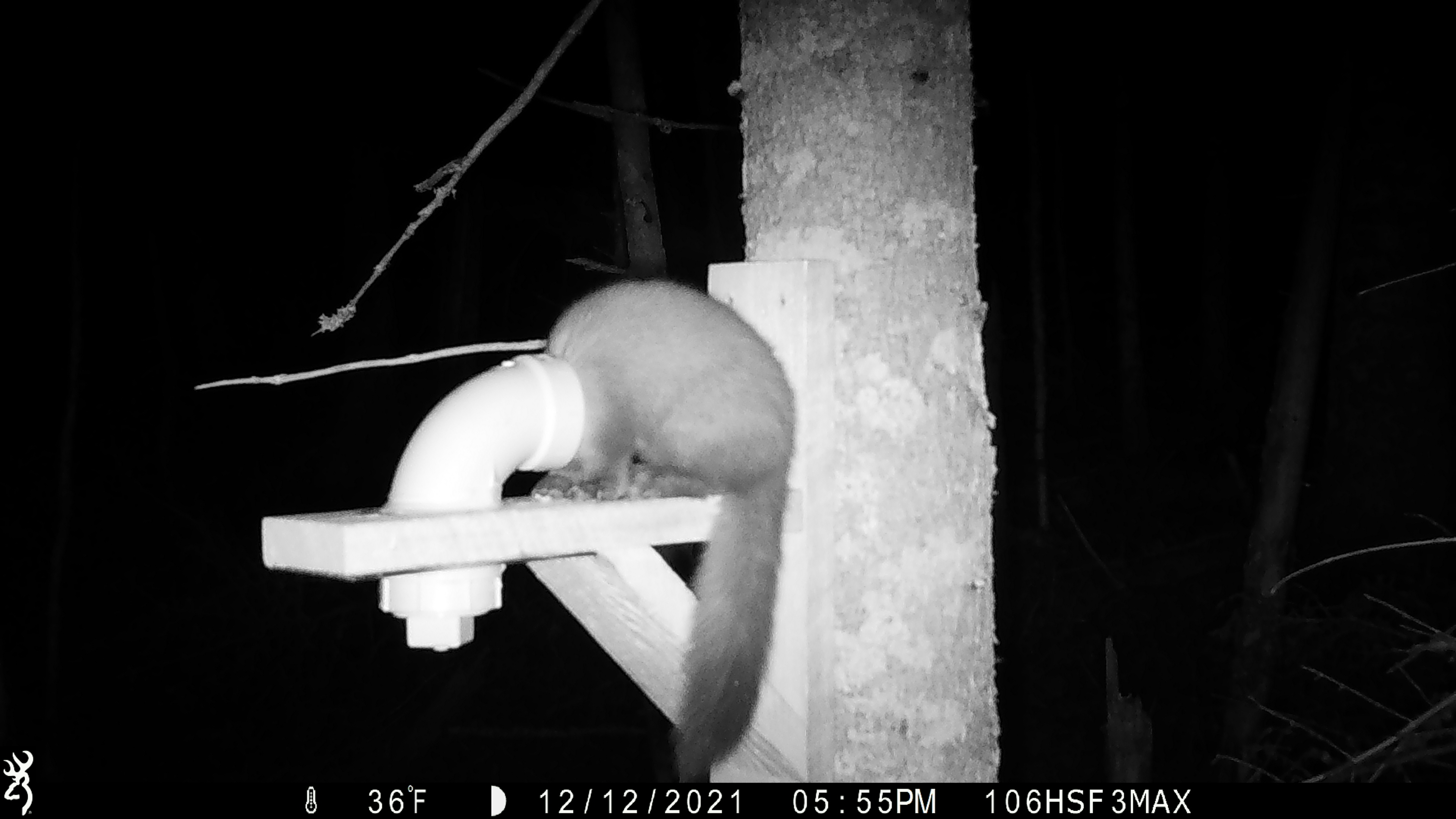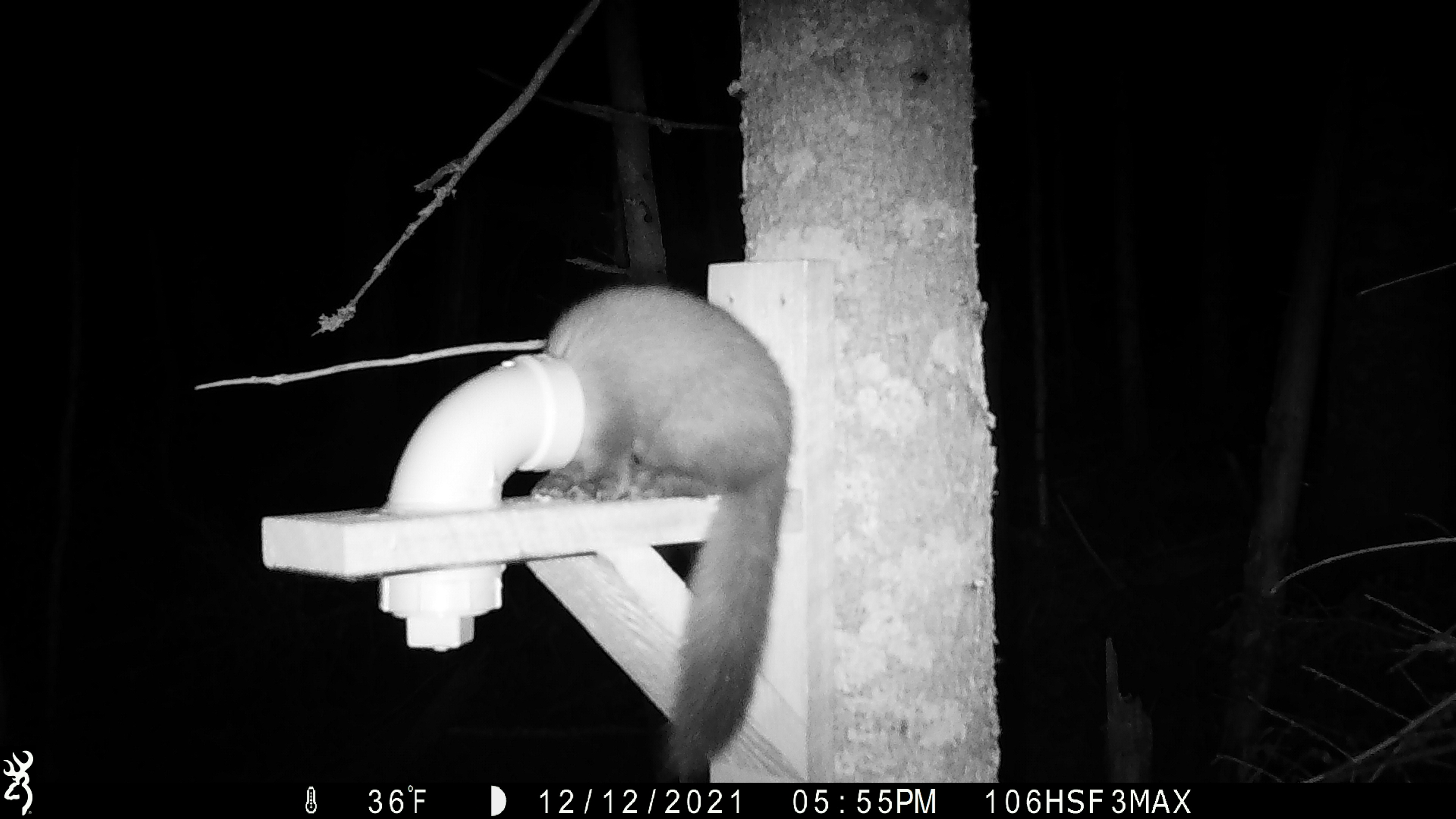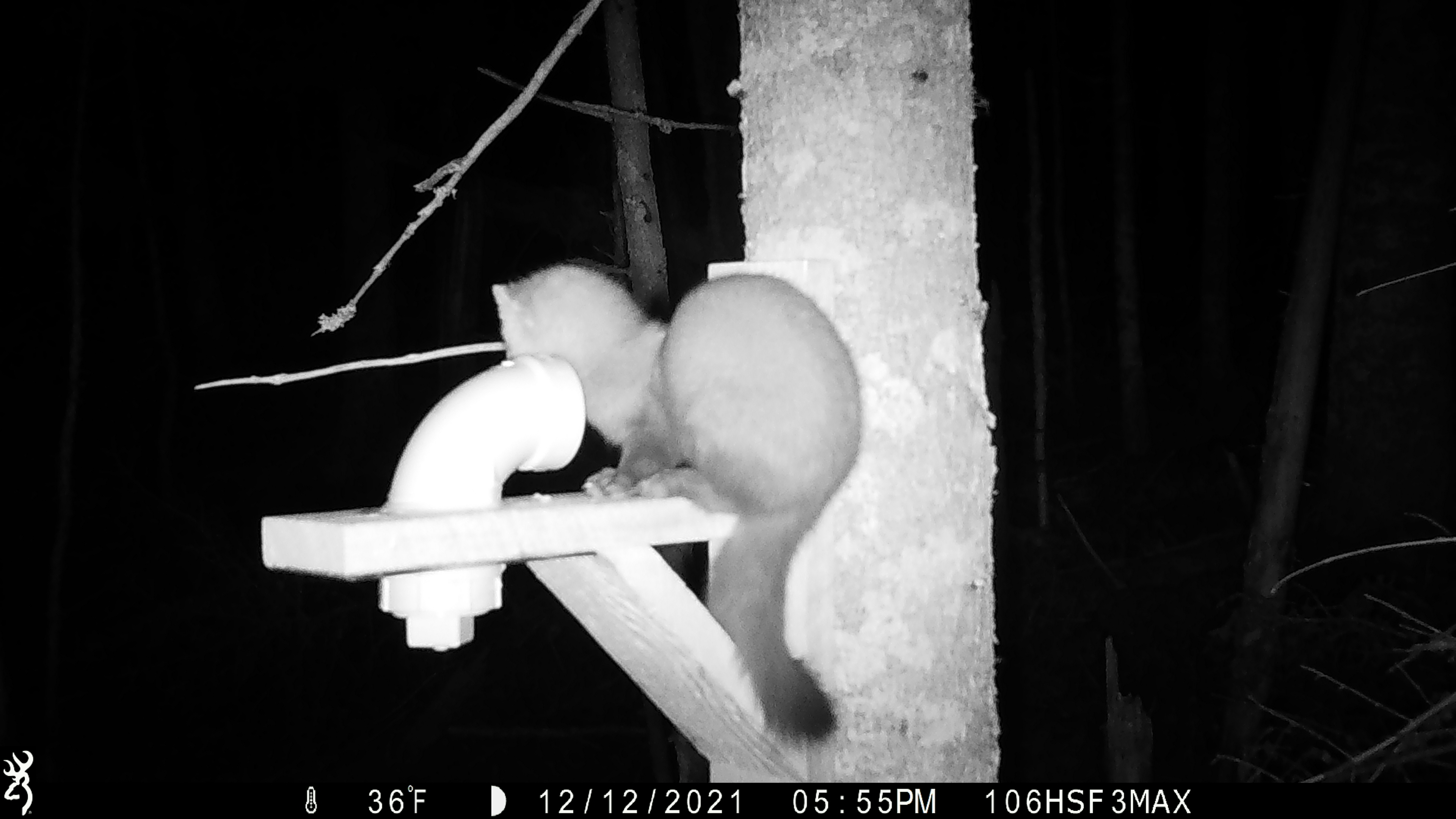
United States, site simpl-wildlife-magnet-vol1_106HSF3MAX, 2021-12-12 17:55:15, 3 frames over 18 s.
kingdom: Animalia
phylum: Chordata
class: Mammalia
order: Carnivora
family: Mustelidae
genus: Martes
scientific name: Martes americana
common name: american marten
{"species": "american marten (Martes americana)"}